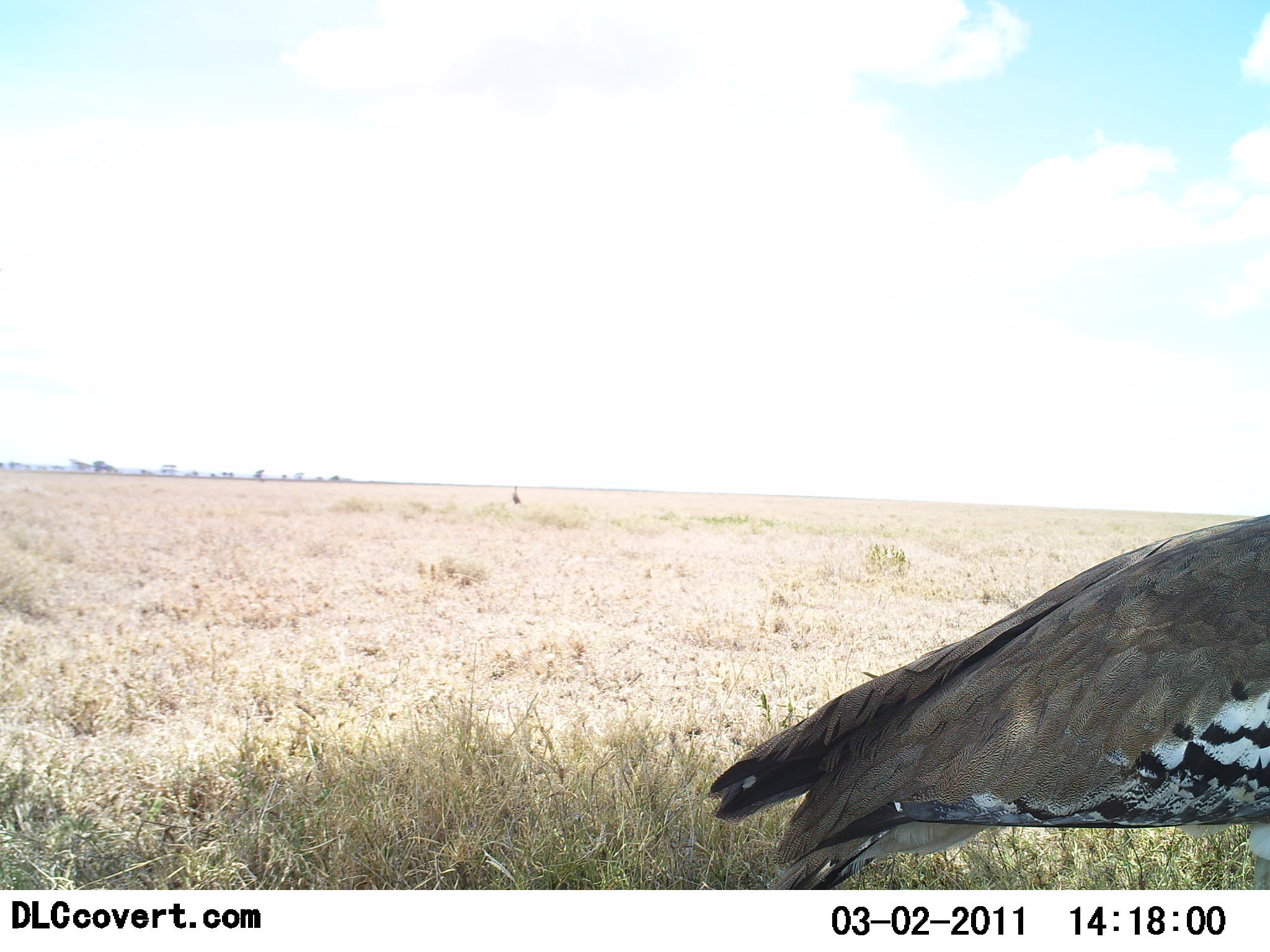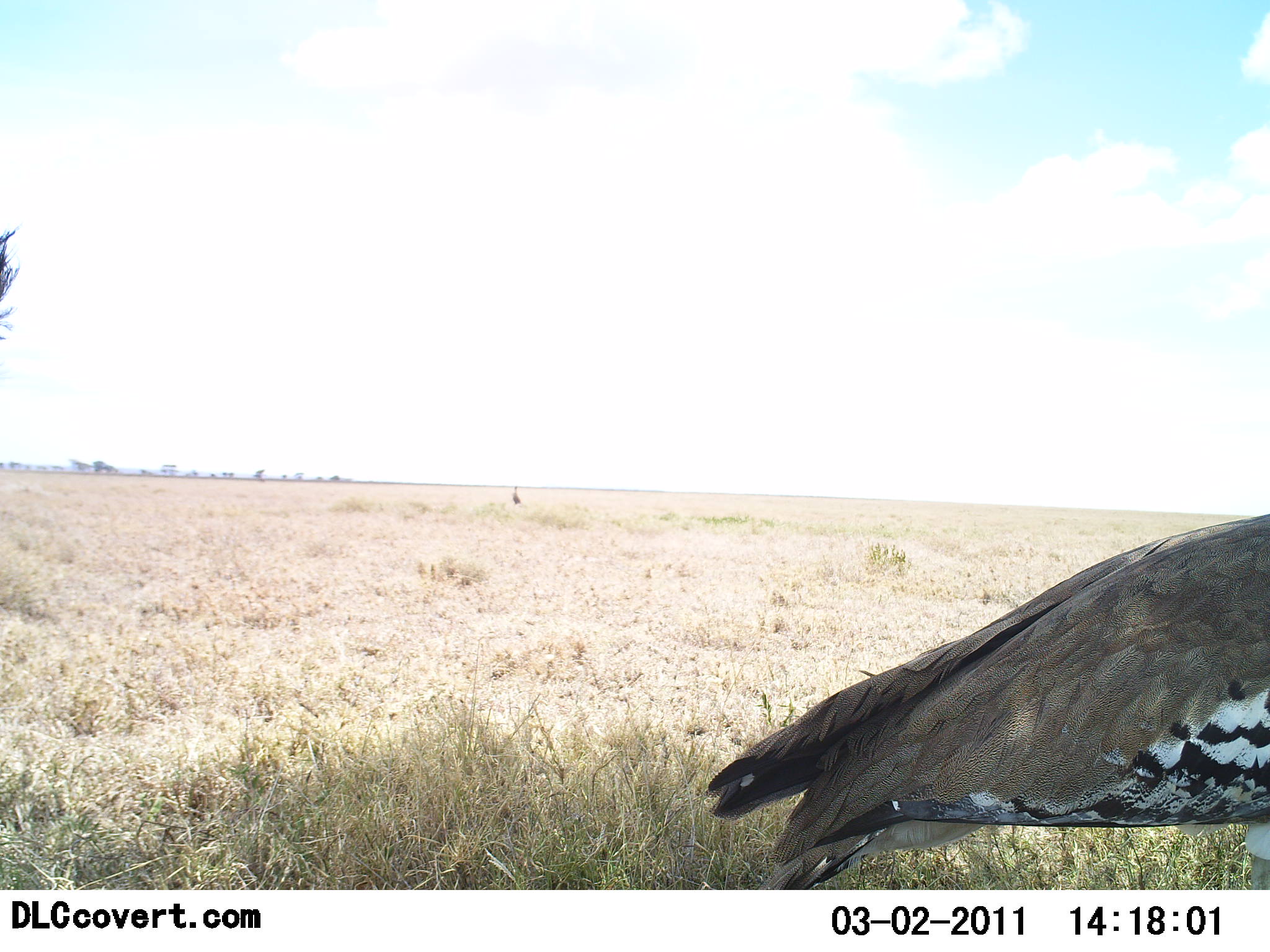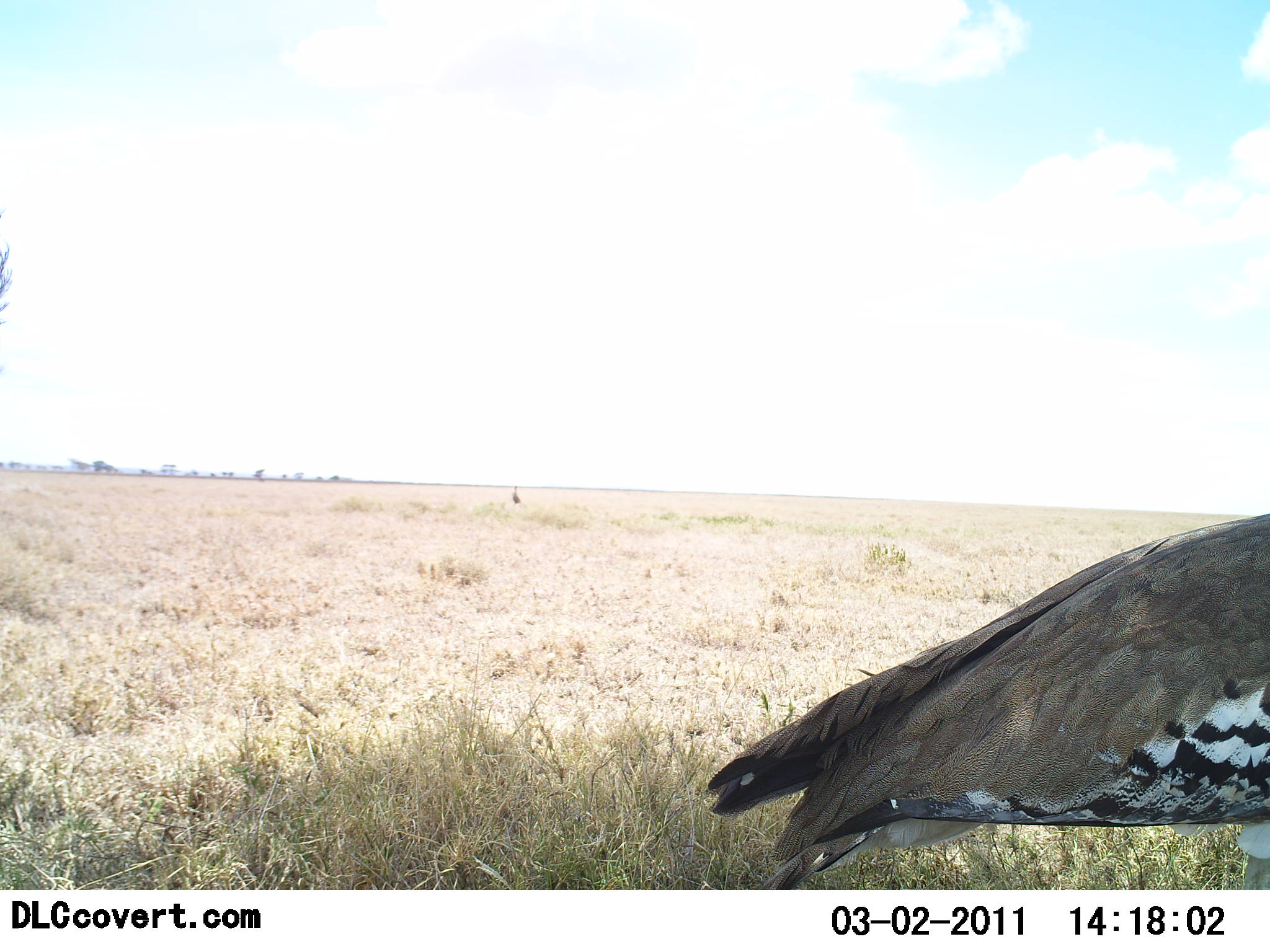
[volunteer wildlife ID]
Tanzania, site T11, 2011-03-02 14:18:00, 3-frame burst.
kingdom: Animalia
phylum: Chordata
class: Aves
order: Otidiformes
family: Otididae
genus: Ardeotis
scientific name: Ardeotis kori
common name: kori bustard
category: koribustard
Koribustard (kori bustard) (Ardeotis kori), count 1. Behavior (volunteer vote fractions): standing 92%, resting 0%, moving 15%, interacting 0%. Young present (vote fraction): 0%. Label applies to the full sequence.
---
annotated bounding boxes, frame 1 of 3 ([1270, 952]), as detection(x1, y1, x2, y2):
animal: detection(702, 509, 1270, 891)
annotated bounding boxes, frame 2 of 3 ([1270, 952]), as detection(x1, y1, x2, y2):
animal: detection(705, 509, 1270, 890)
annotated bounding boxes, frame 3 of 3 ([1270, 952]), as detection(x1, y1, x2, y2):
animal: detection(704, 509, 1270, 891)